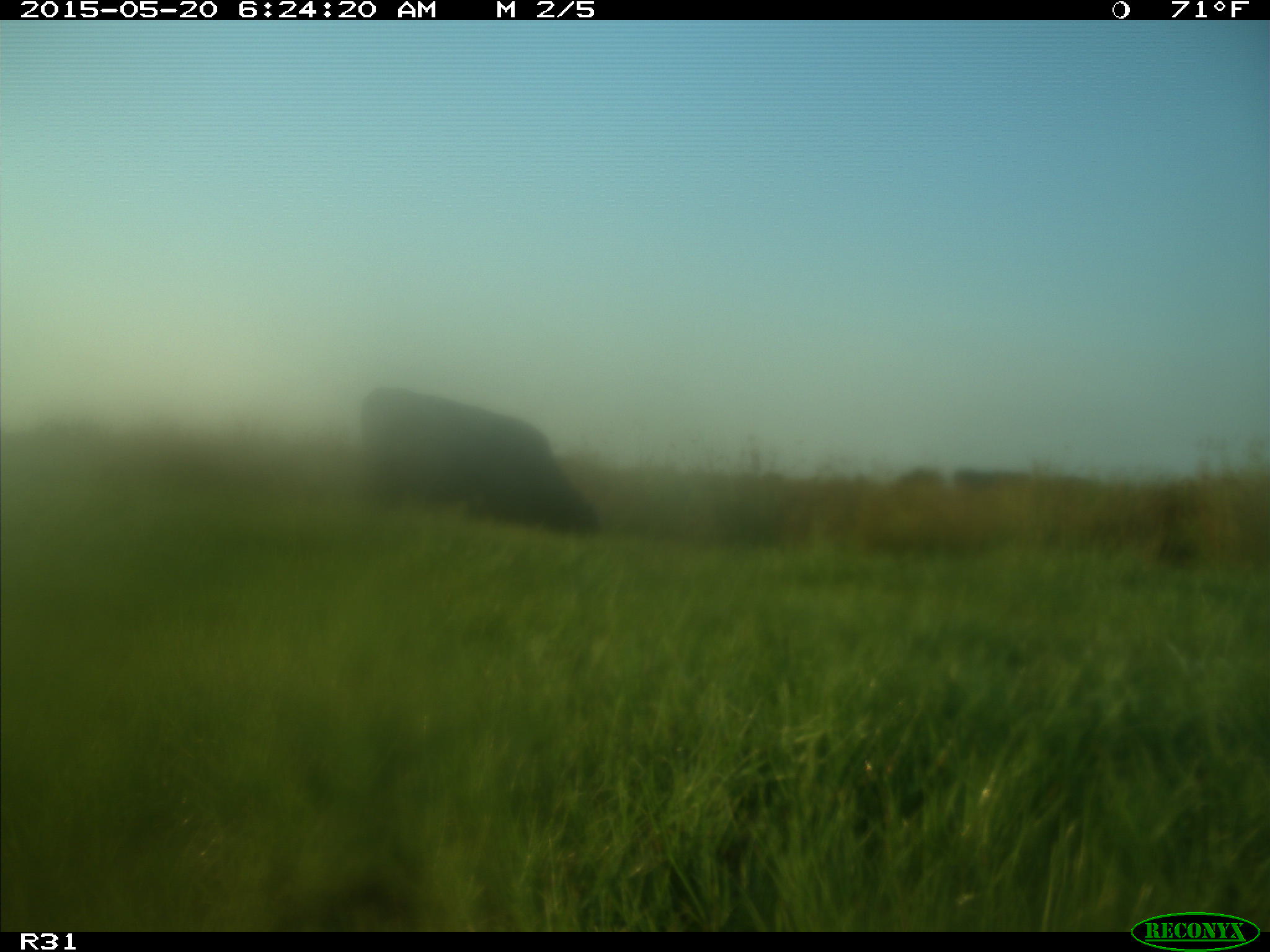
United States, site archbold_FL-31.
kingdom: Animalia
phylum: Chordata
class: Mammalia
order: Artiodactyla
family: Bovidae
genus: Bos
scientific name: Bos taurus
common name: domestic cow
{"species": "Bos taurus (domestic cow)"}